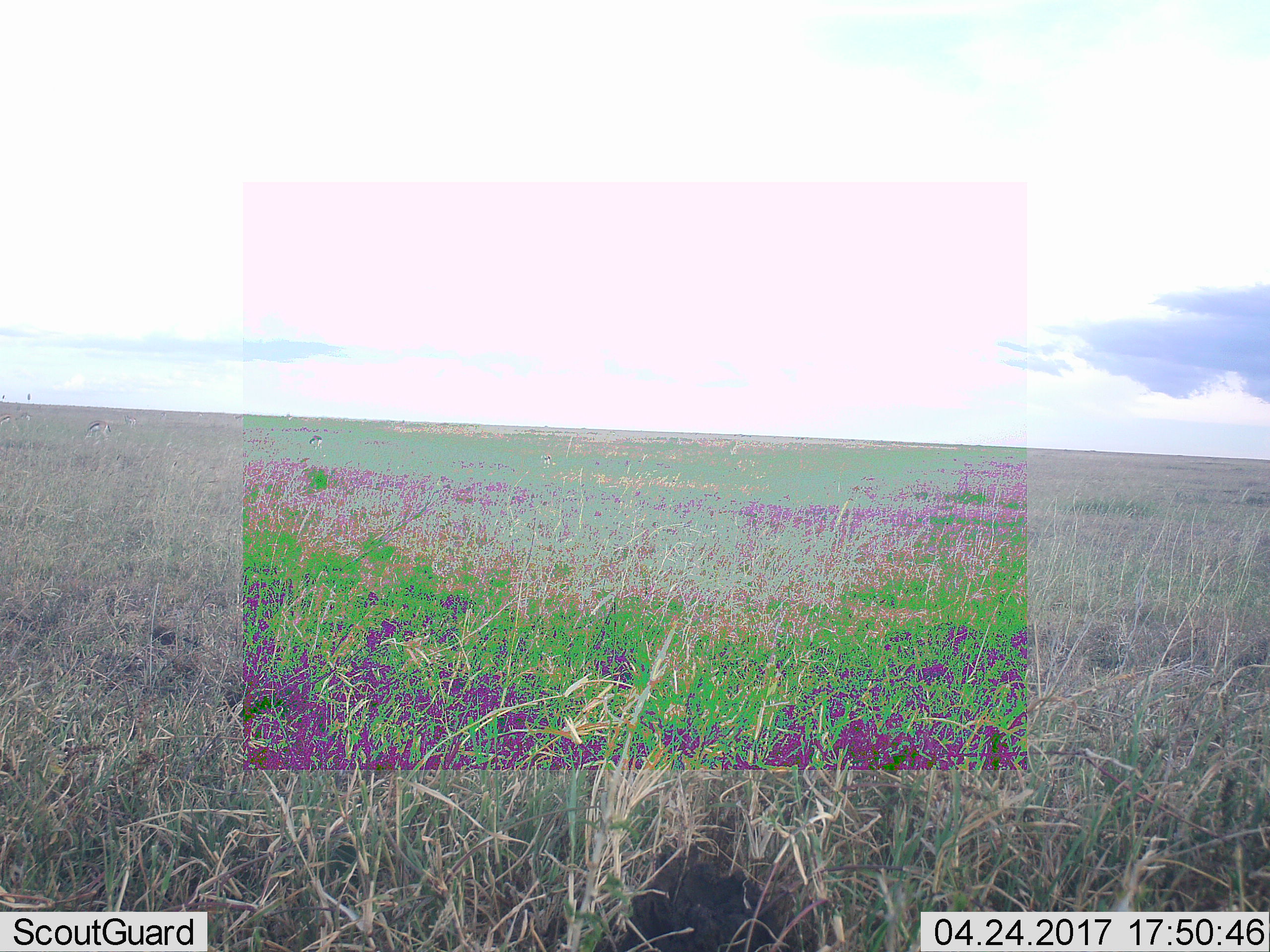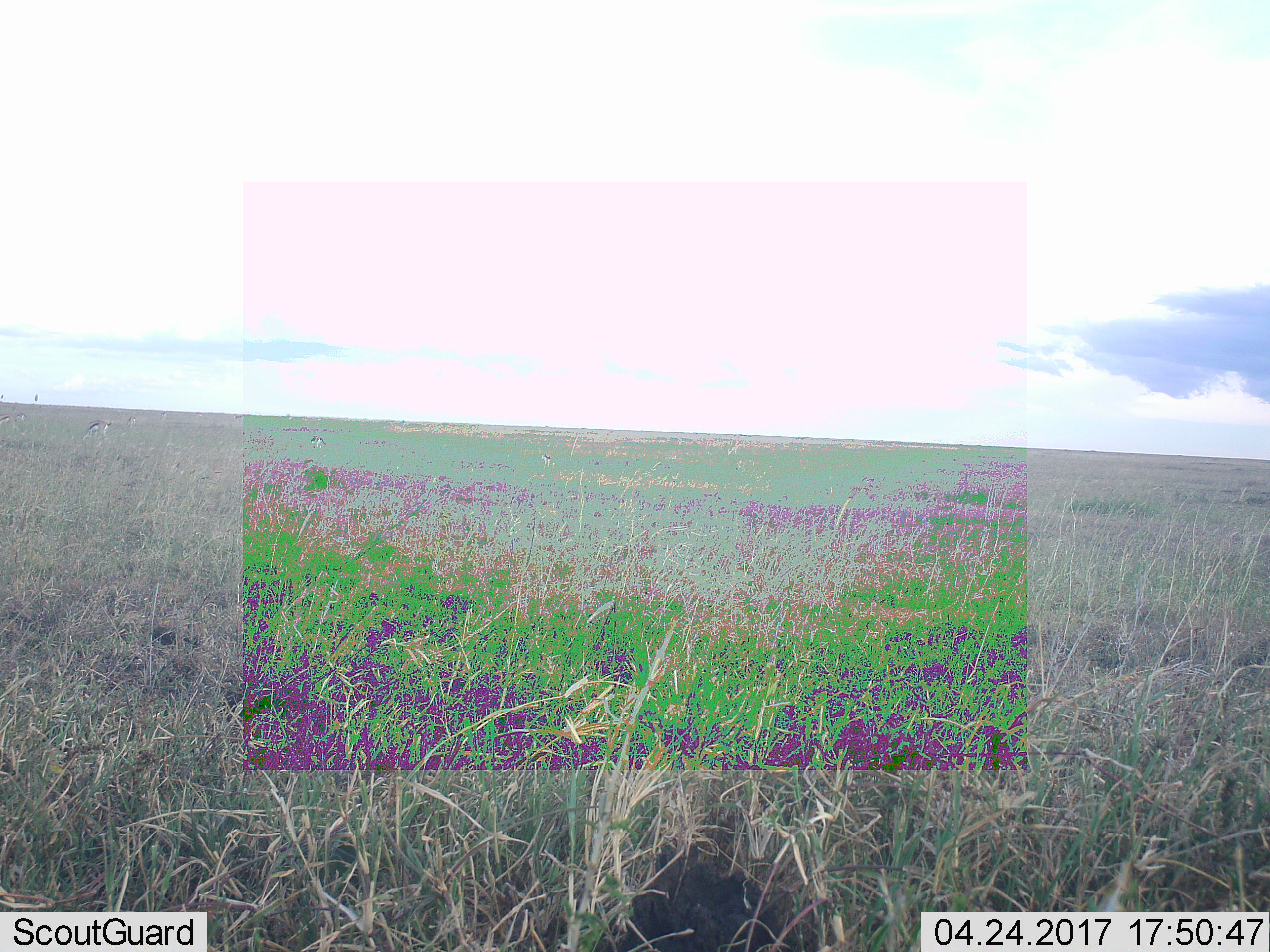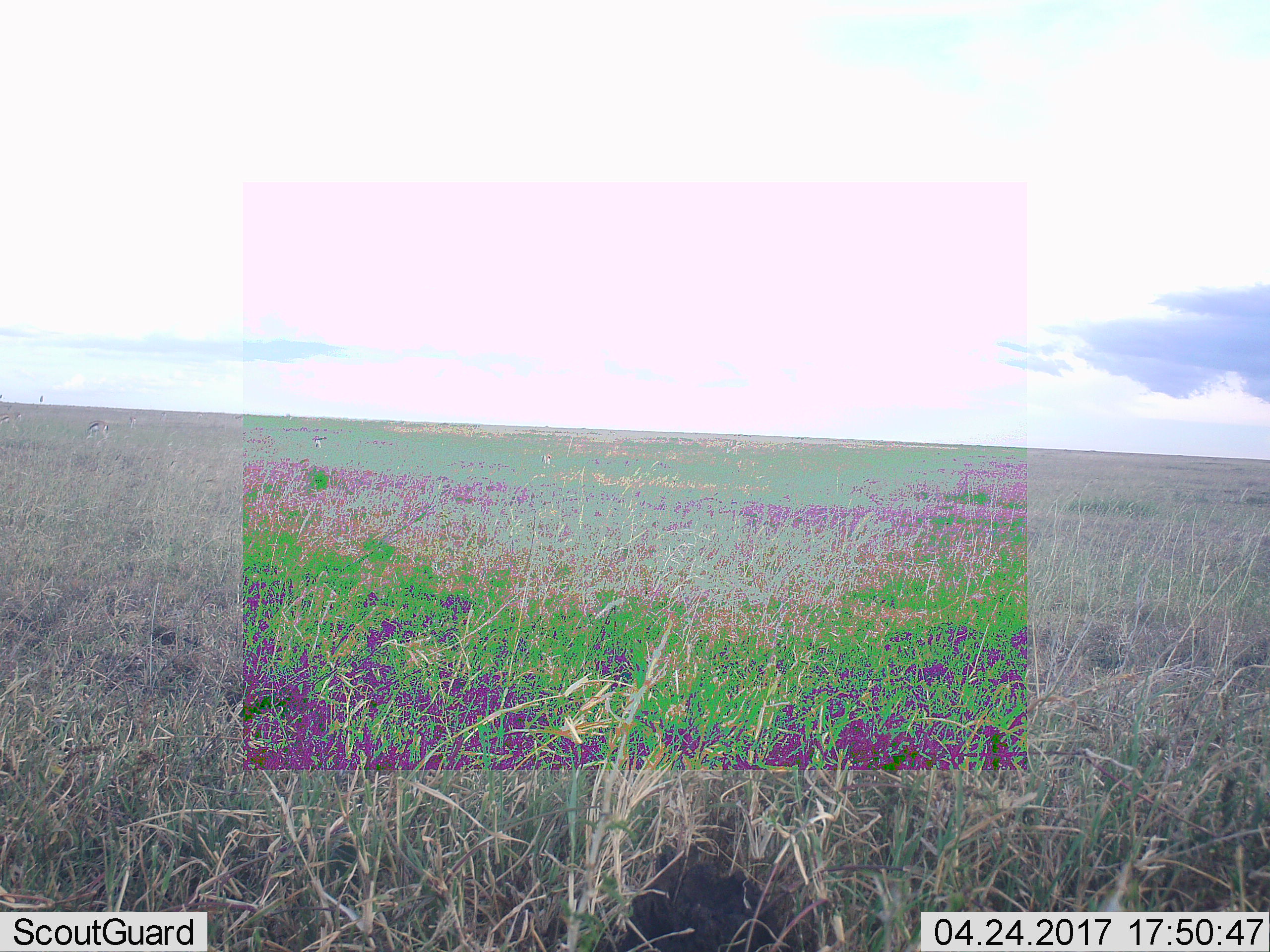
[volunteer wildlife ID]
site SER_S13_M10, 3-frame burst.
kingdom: Animalia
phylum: Chordata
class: Mammalia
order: Artiodactyla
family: Bovidae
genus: Eudorcas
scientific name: Eudorcas thomsonii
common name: thomson's gazelle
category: gazellethomsons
Gazellethomsons (thomson's gazelle) (Eudorcas thomsonii), count 5. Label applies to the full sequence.